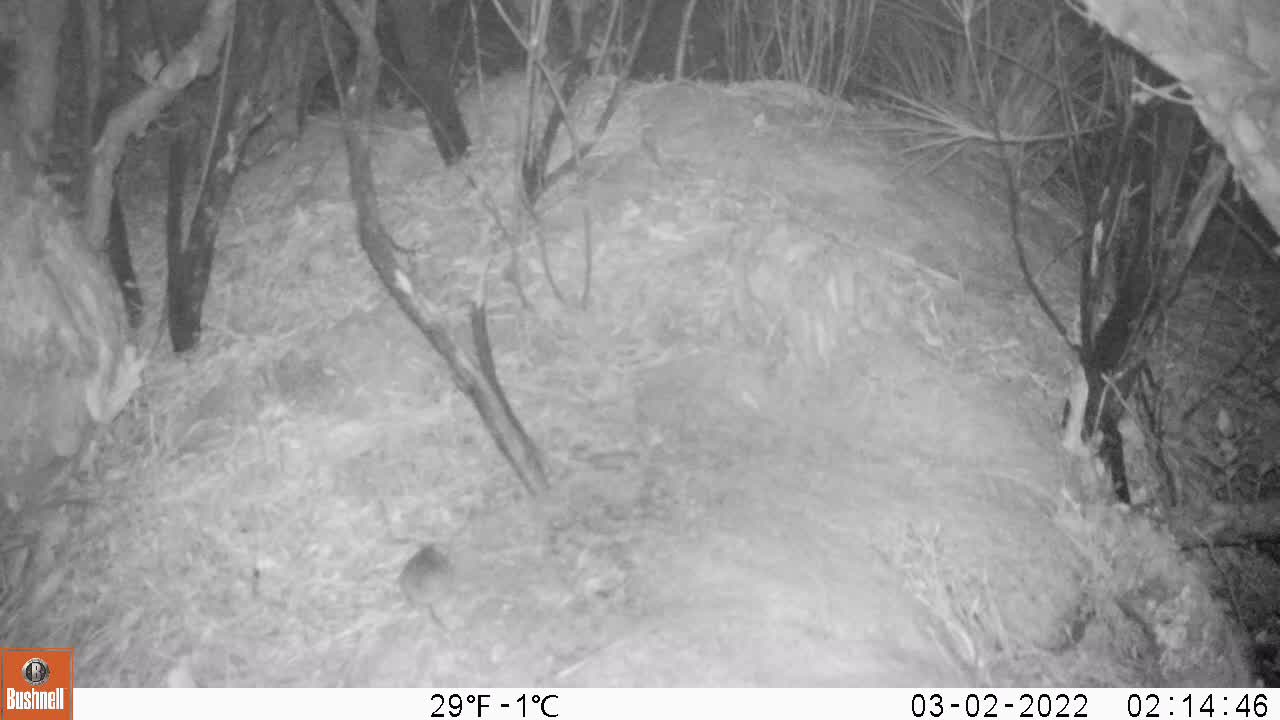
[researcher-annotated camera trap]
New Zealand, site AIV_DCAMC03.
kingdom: Animalia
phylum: Chordata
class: Mammalia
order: Rodentia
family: Muridae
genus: Mus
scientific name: Mus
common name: mouse